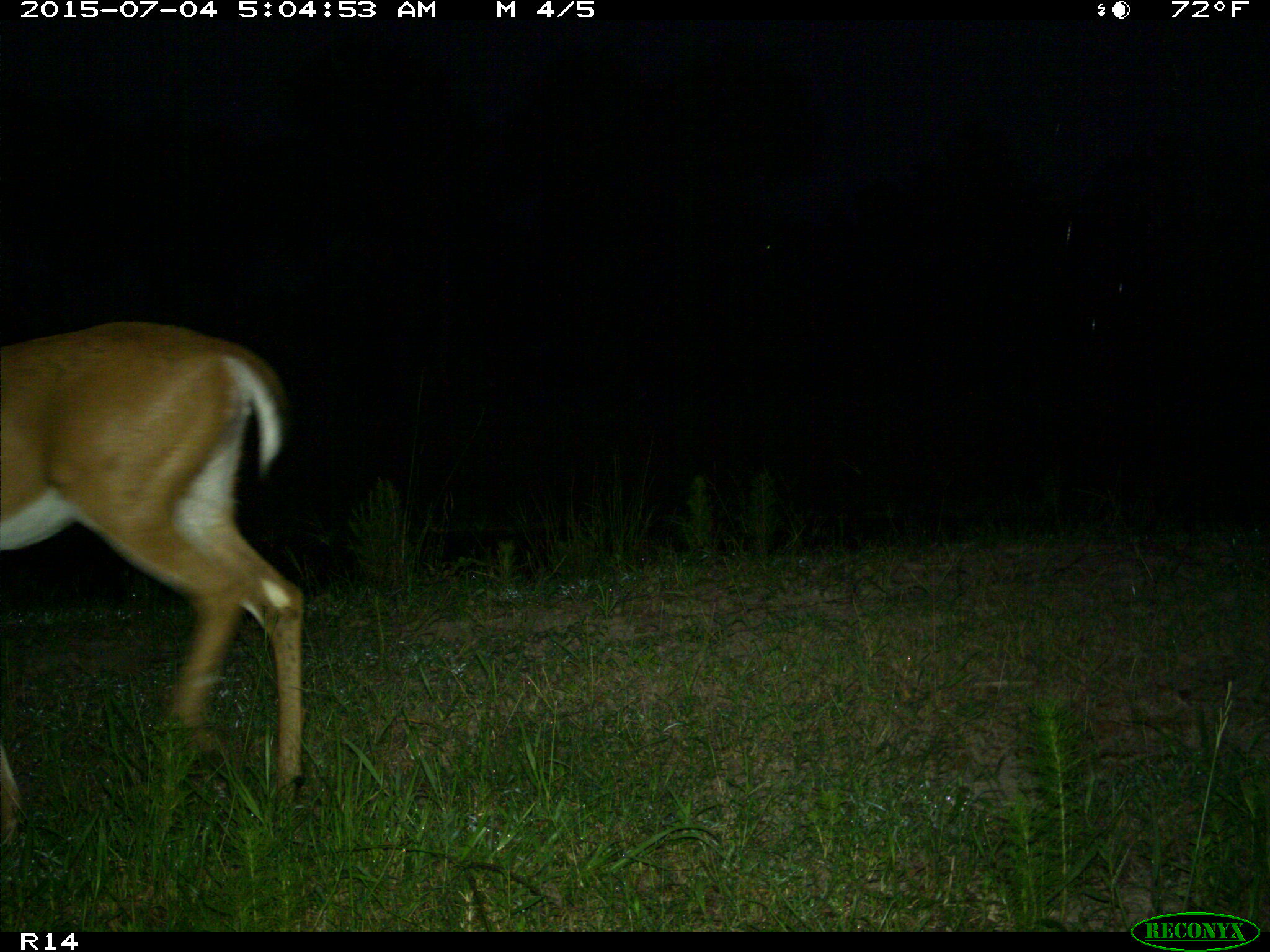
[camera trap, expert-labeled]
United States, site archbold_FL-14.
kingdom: Animalia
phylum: Chordata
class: Mammalia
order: Artiodactyla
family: Cervidae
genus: Odocoileus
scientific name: Odocoileus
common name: deer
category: unidentified deer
Unidentified deer (deer) (Odocoileus).